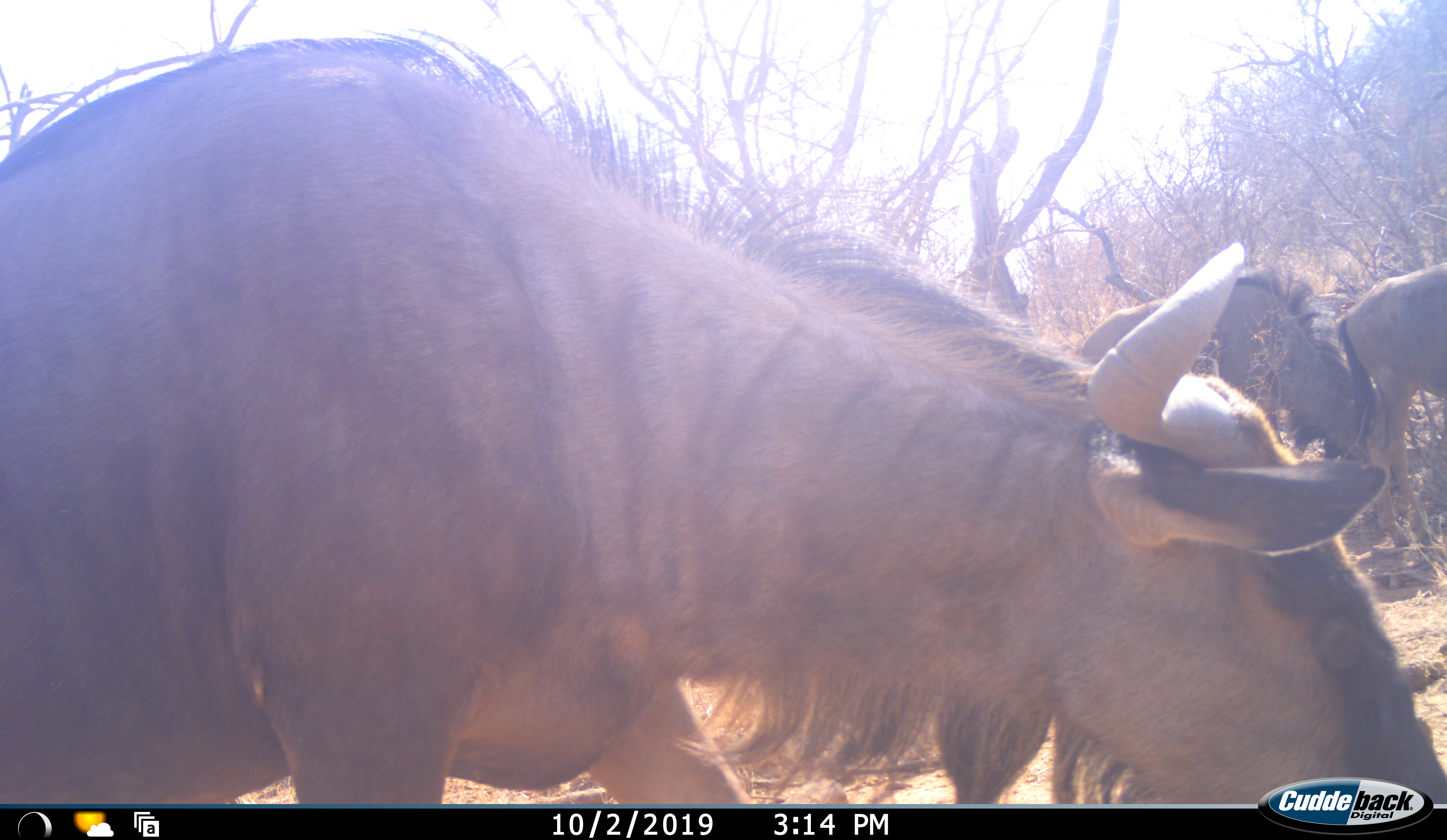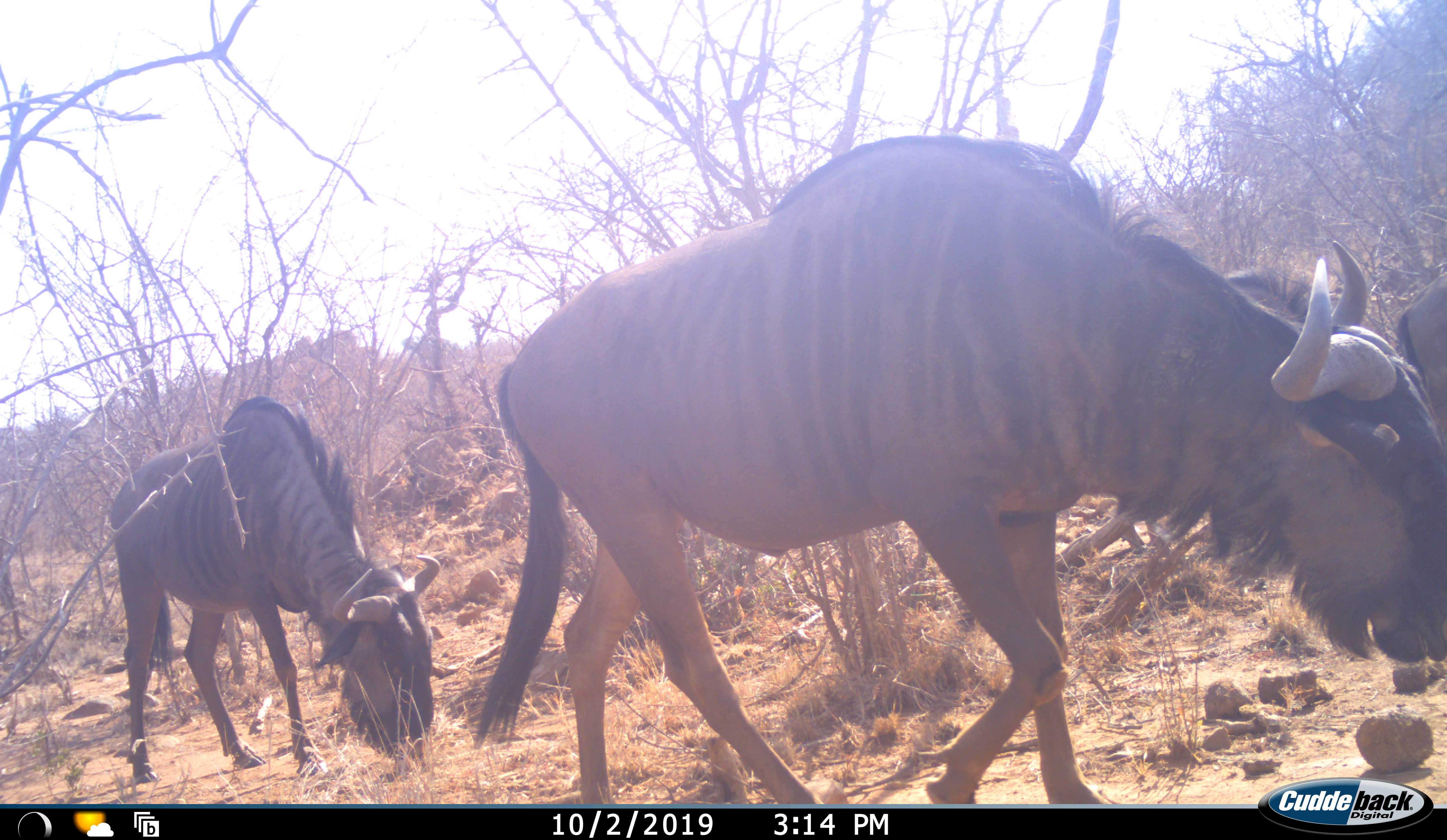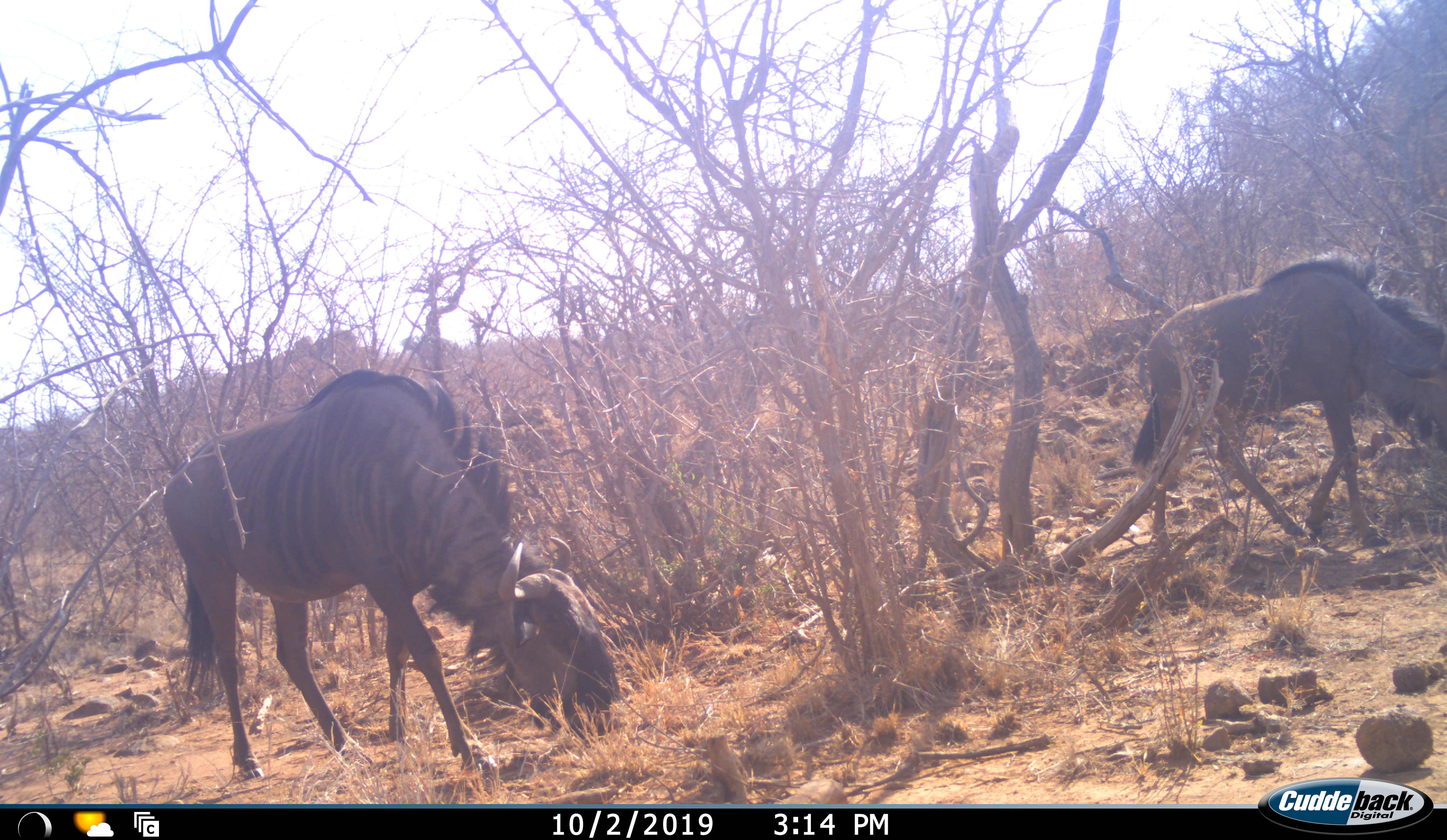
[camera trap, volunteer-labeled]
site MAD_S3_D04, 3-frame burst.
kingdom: Animalia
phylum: Chordata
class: Mammalia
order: Artiodactyla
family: Bovidae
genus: Connochaetes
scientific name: Connochaetes taurinus taurinus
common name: blue wildebeest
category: wildebeestblue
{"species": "wildebeestblue (blue wildebeest) (Connochaetes taurinus taurinus)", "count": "4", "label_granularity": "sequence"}